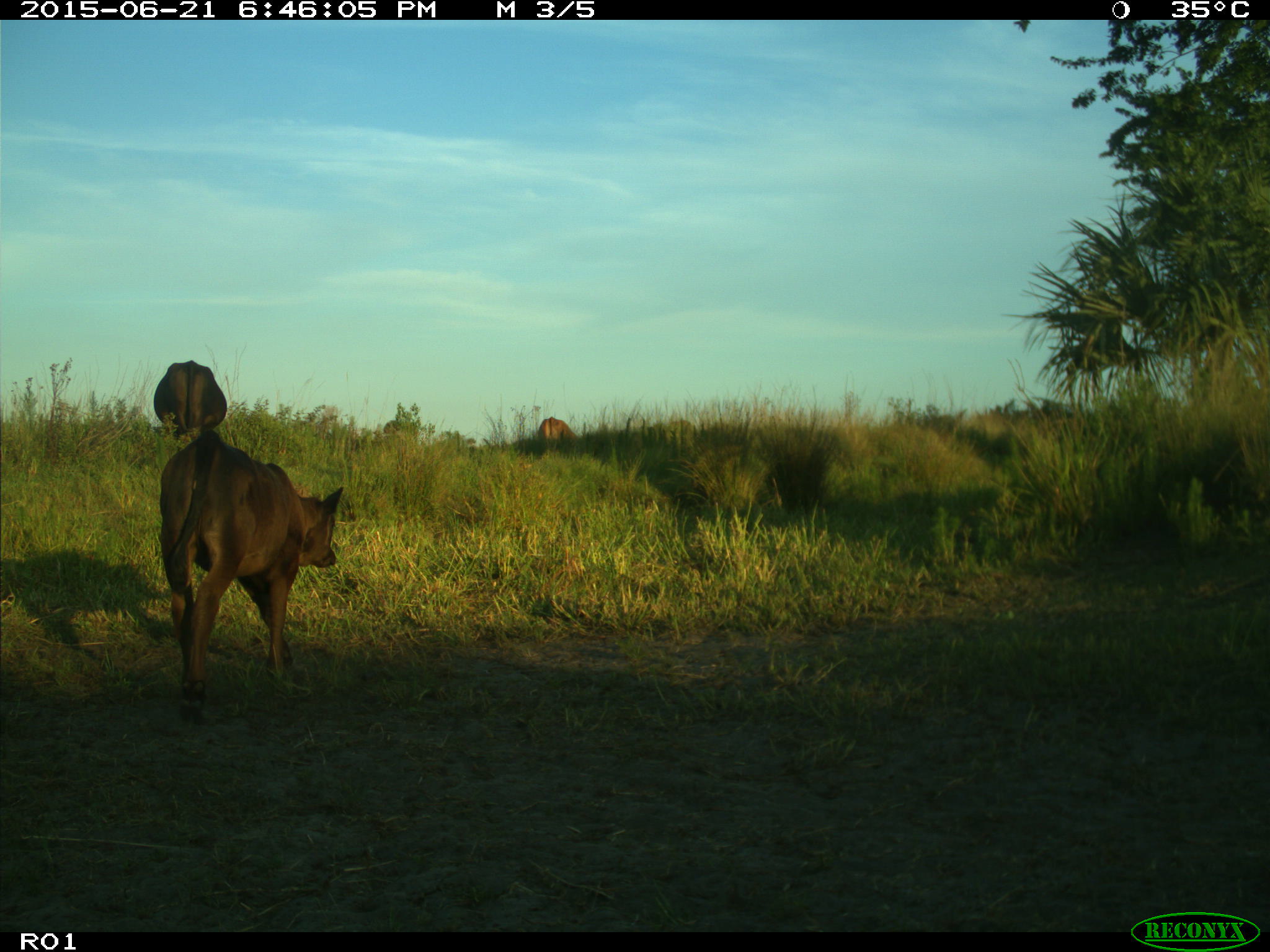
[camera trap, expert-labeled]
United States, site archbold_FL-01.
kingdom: Animalia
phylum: Chordata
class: Mammalia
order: Artiodactyla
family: Bovidae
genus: Bos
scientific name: Bos taurus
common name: domestic cow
Bos taurus (domestic cow).